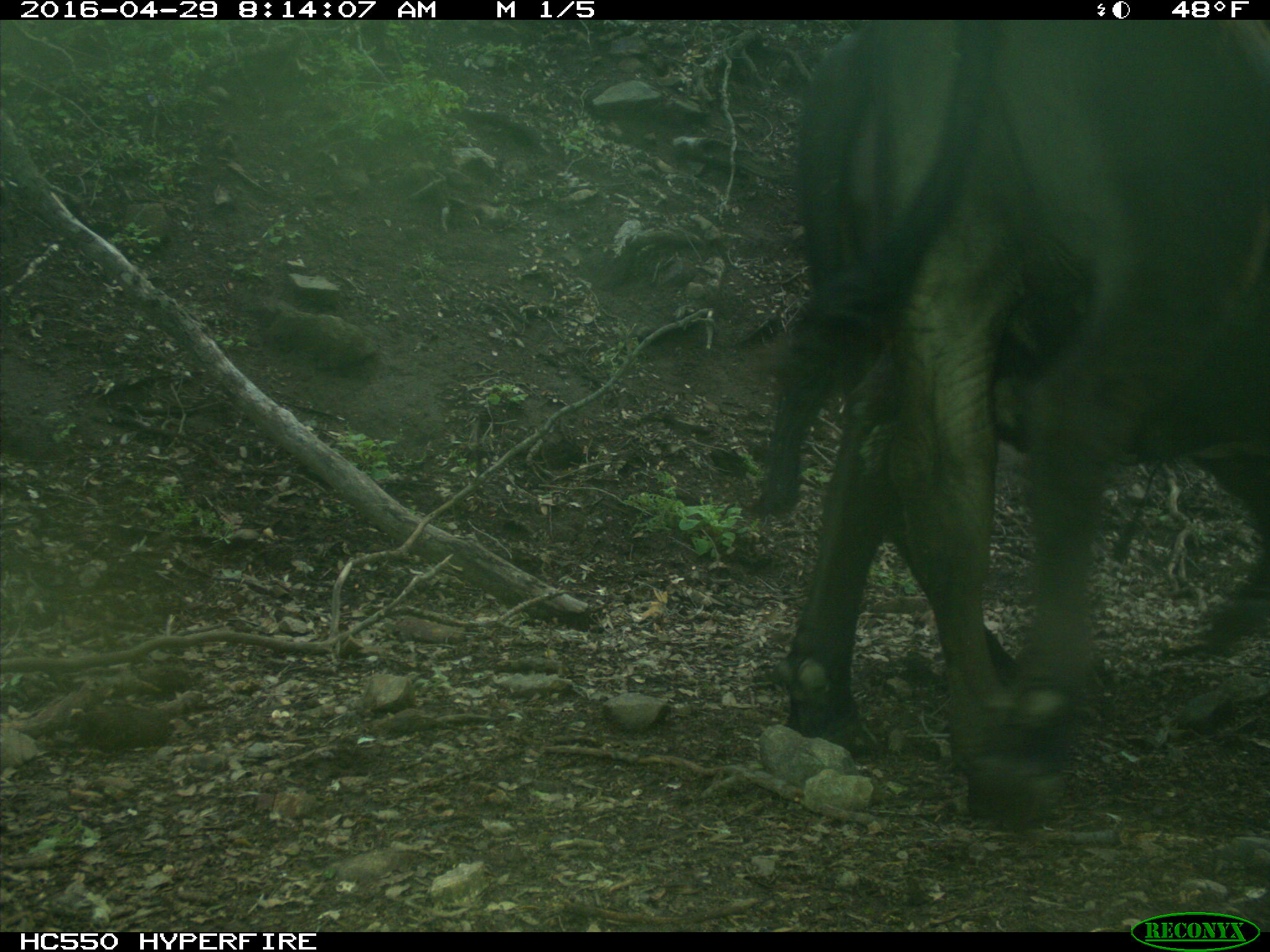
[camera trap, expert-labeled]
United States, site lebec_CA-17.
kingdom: Animalia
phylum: Chordata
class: Mammalia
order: Artiodactyla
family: Bovidae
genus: Bos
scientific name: Bos taurus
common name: domestic cow